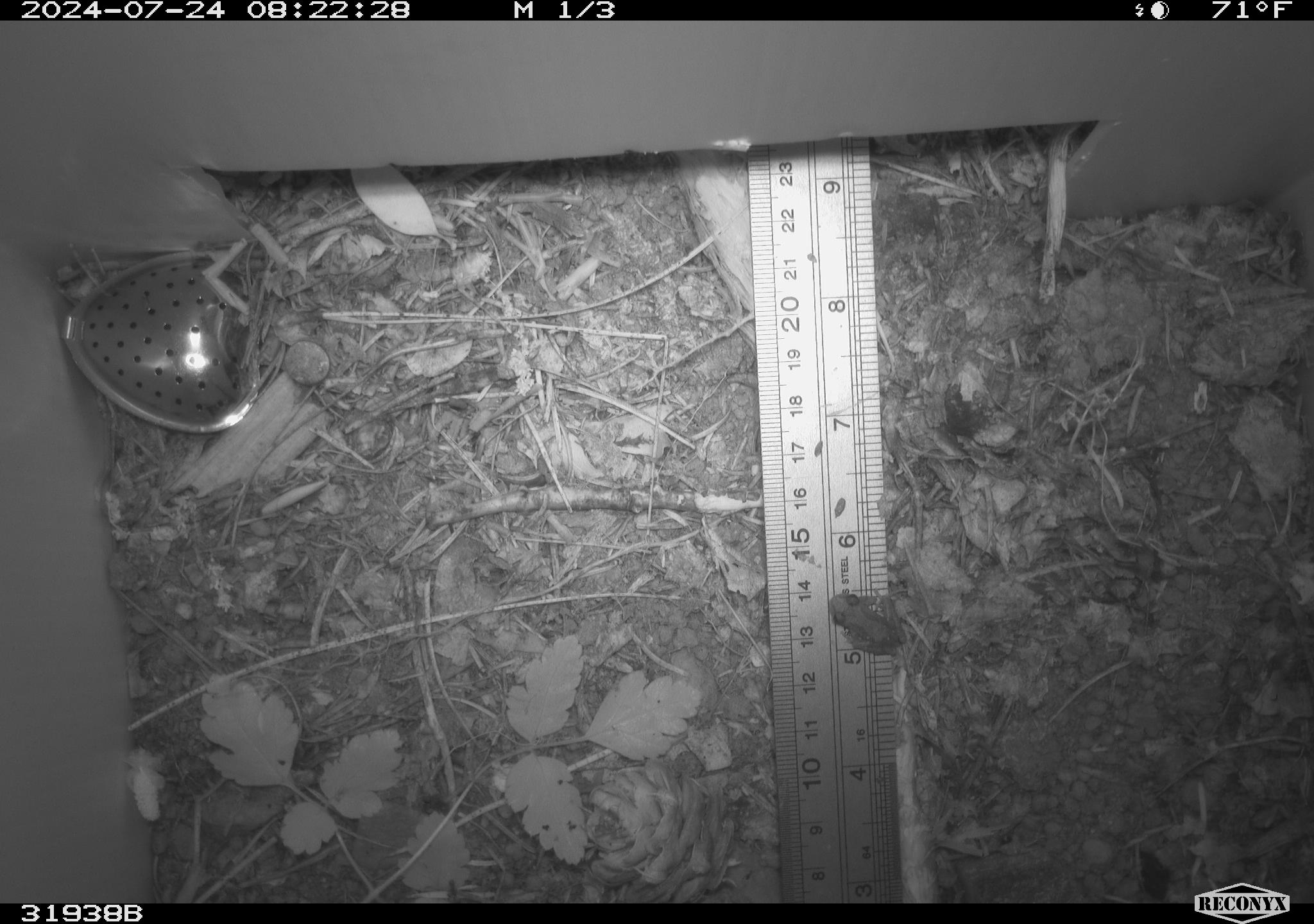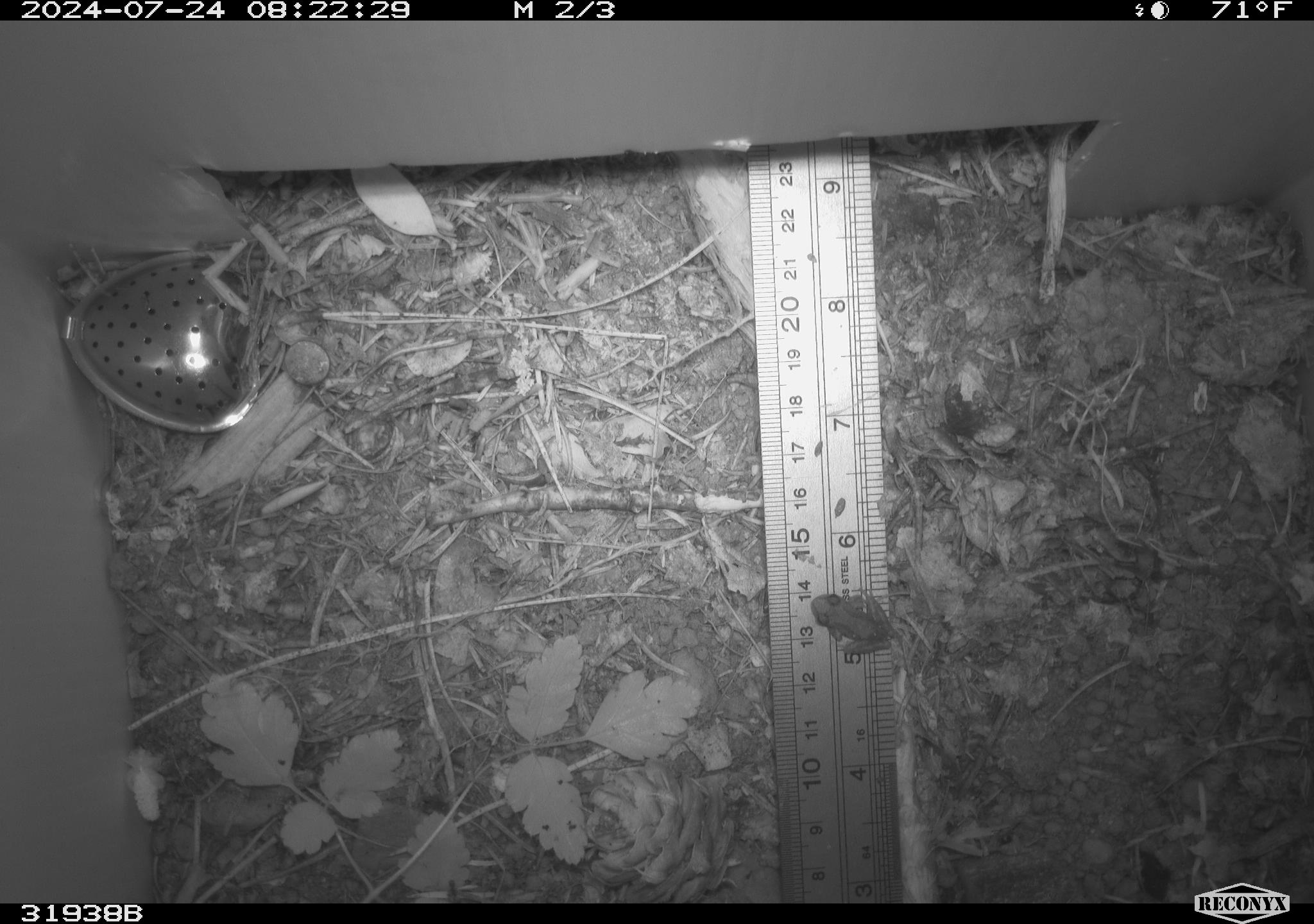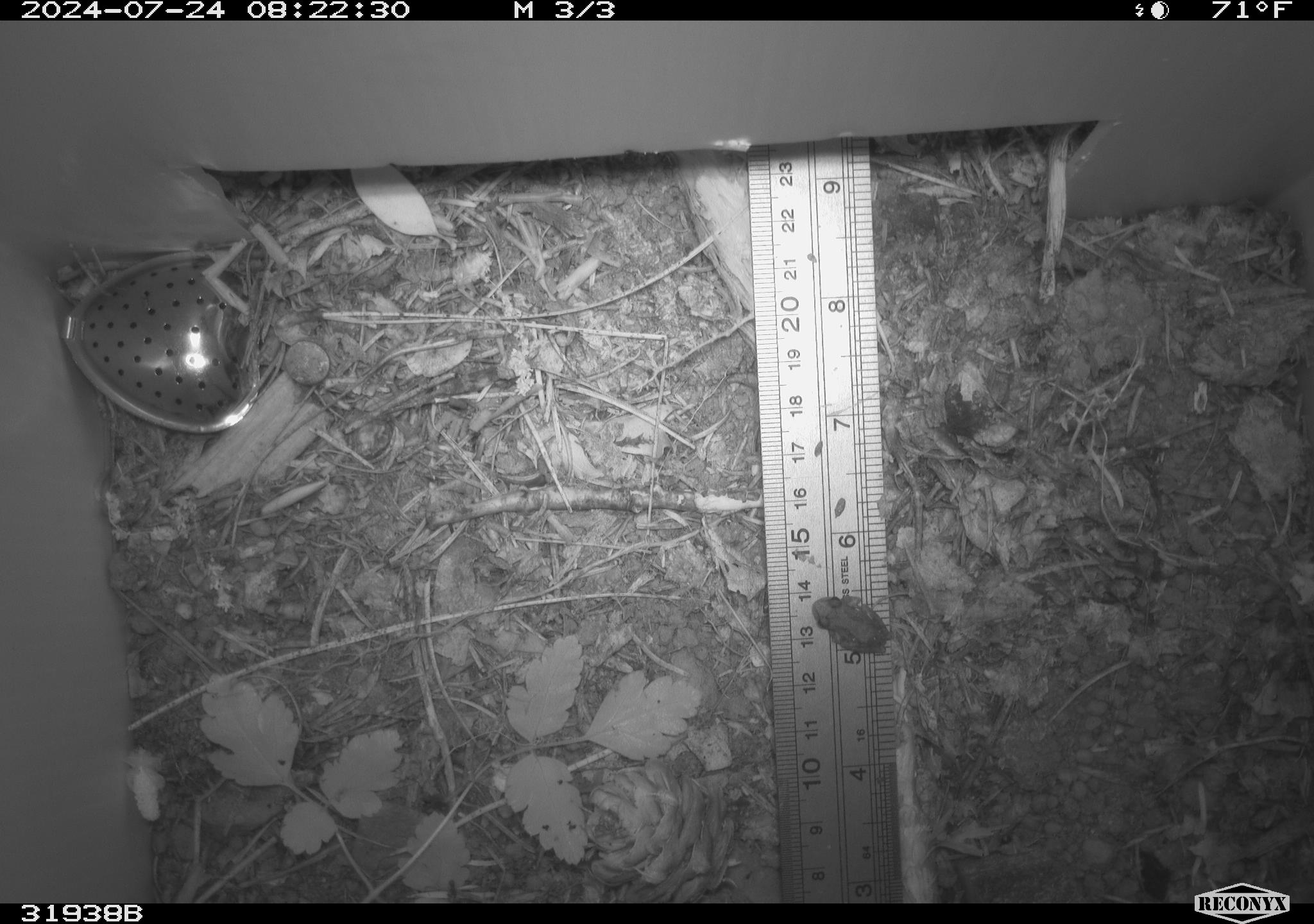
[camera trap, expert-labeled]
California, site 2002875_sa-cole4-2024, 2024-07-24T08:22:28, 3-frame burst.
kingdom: Animalia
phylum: Chordata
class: Amphibia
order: Anura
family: Hylidae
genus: Pseudacris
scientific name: Pseudacris regilla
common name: sierran treefrog